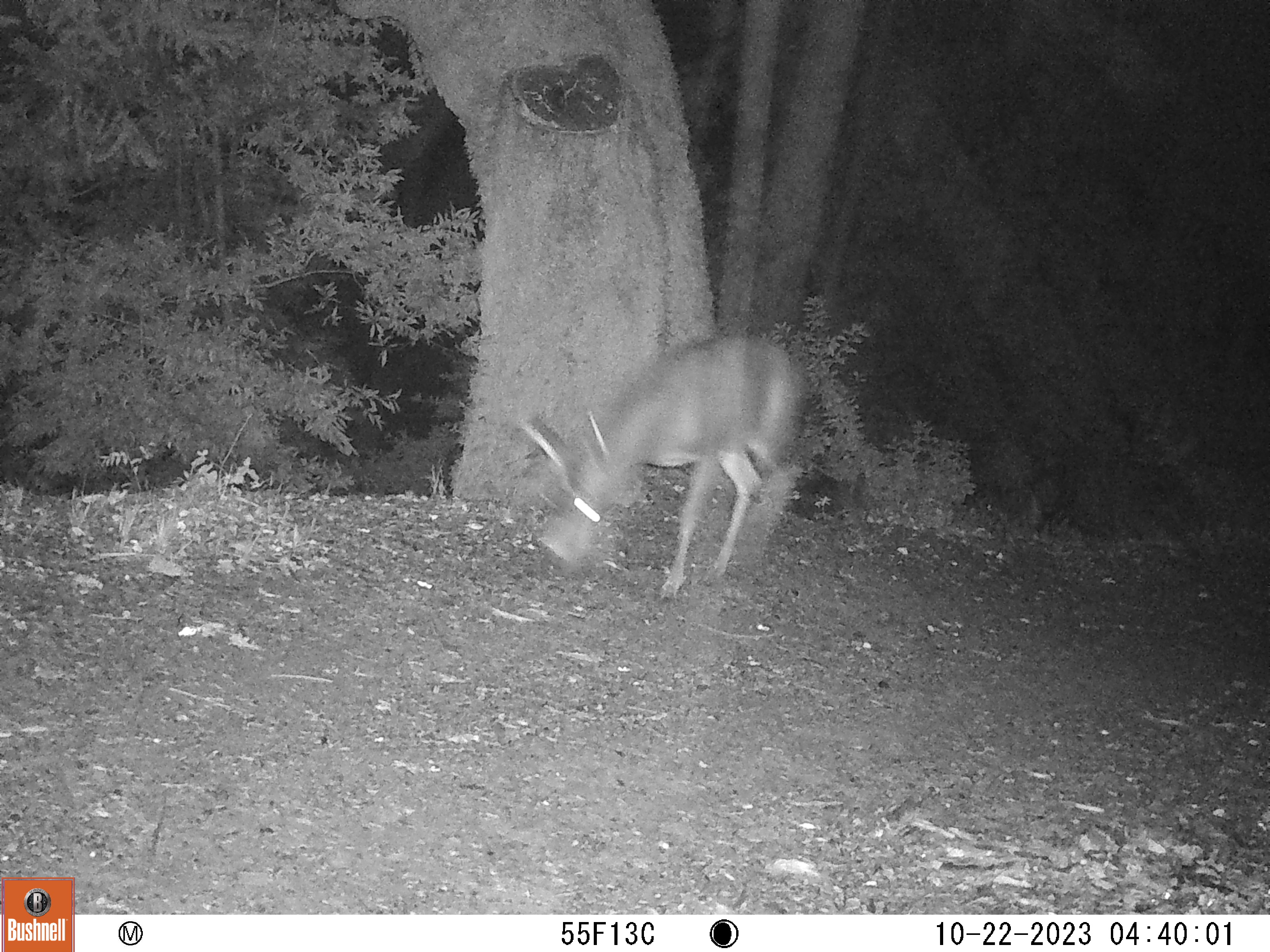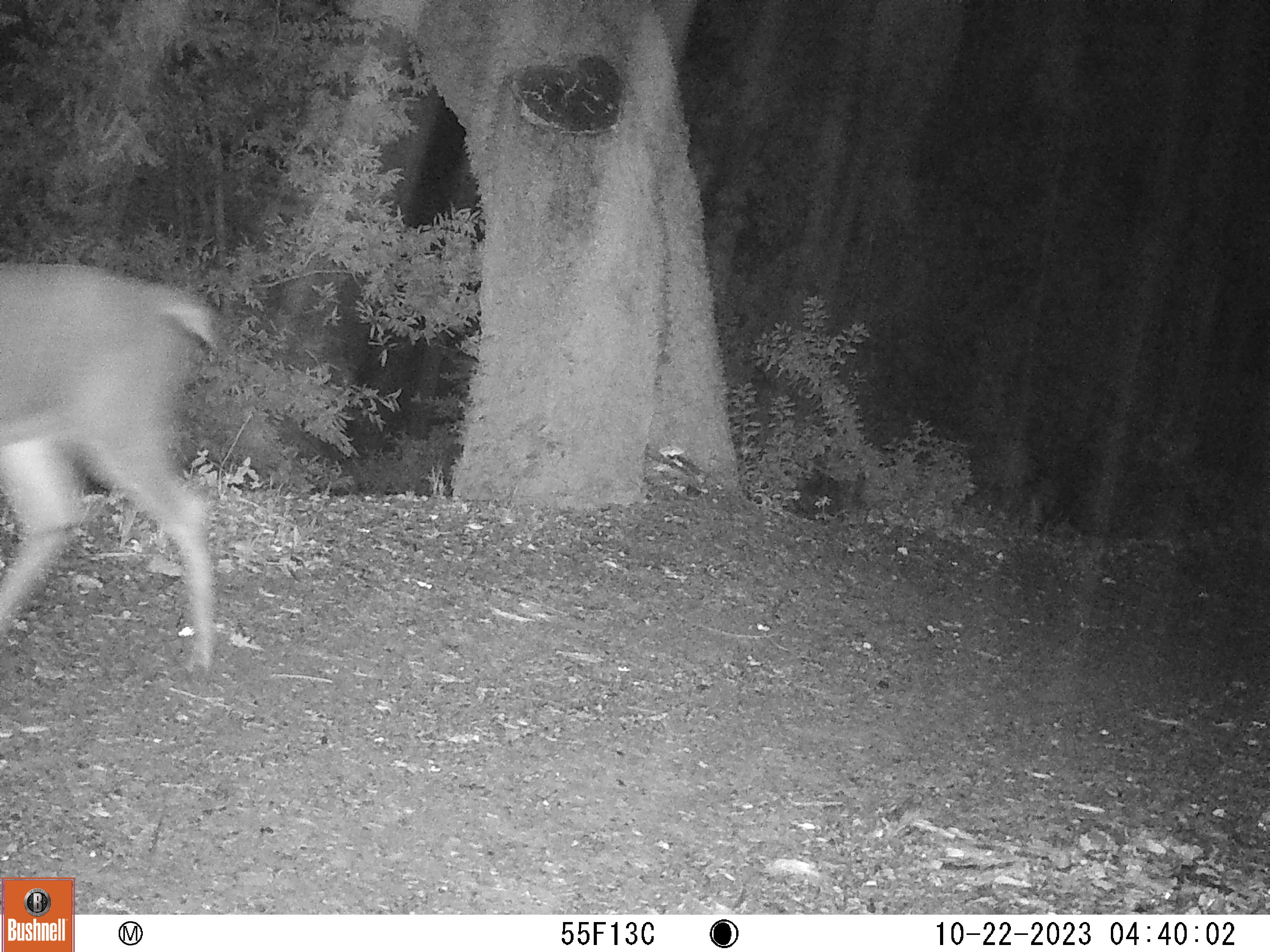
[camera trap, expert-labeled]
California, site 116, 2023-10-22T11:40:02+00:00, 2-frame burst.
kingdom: Animalia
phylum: Chordata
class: Mammalia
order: Artiodactyla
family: Cervidae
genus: Odocoileus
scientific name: Odocoileus hemionus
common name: mule deer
Mule deer (Odocoileus hemionus).